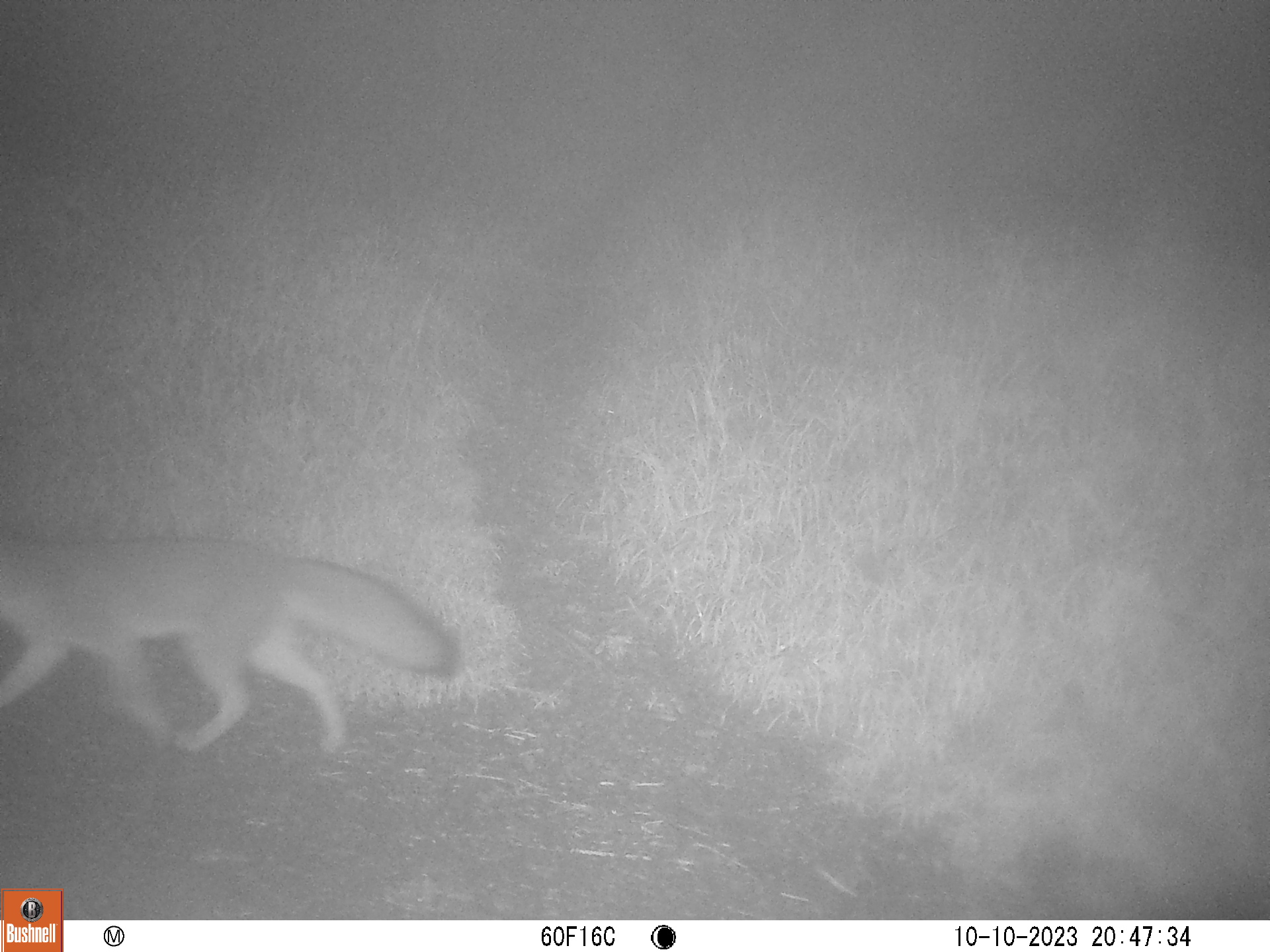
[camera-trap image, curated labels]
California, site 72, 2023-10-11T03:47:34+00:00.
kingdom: Animalia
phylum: Chordata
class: Mammalia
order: Carnivora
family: Canidae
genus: Urocyon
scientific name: Urocyon cinereoargenteus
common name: gray fox